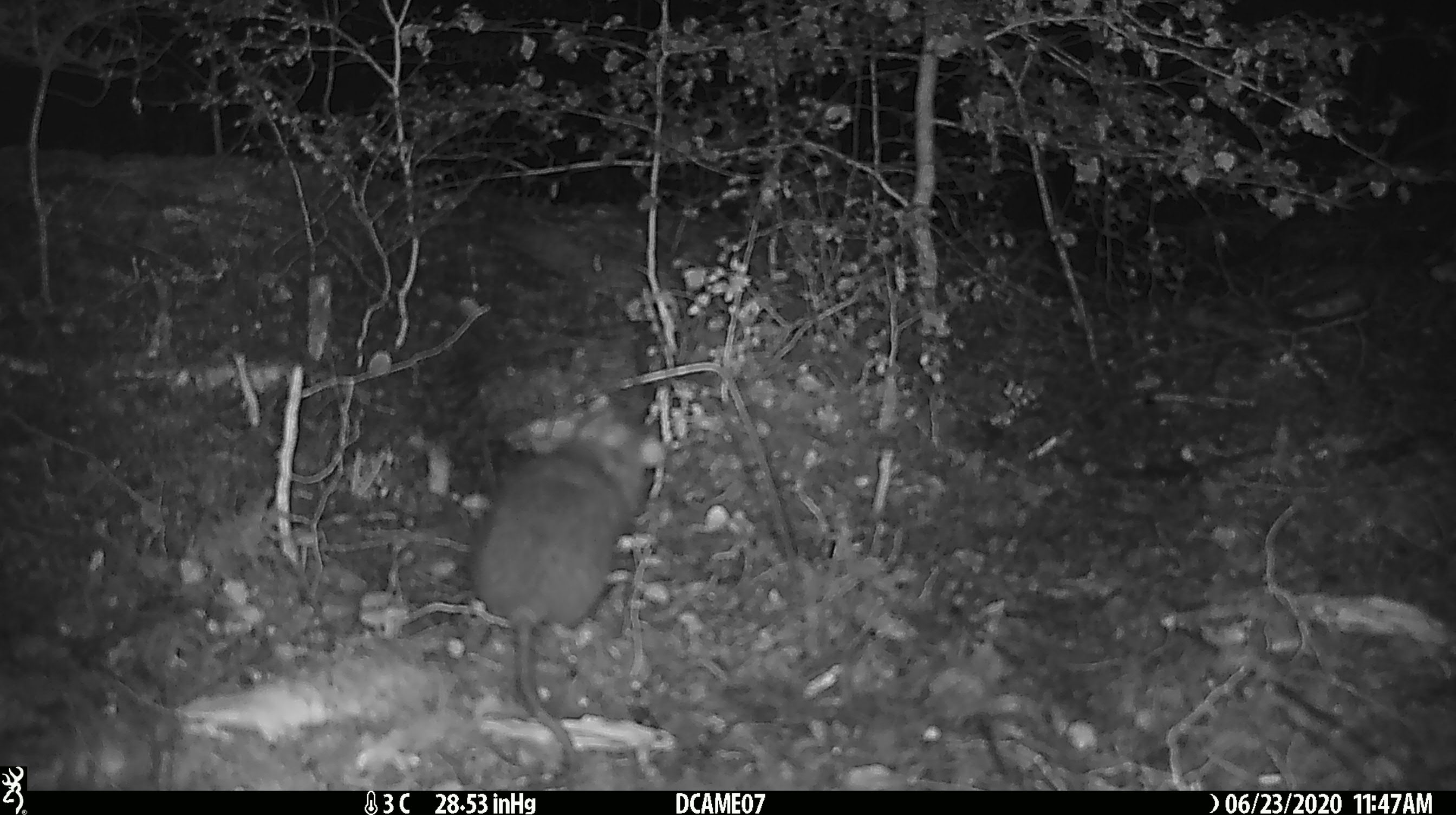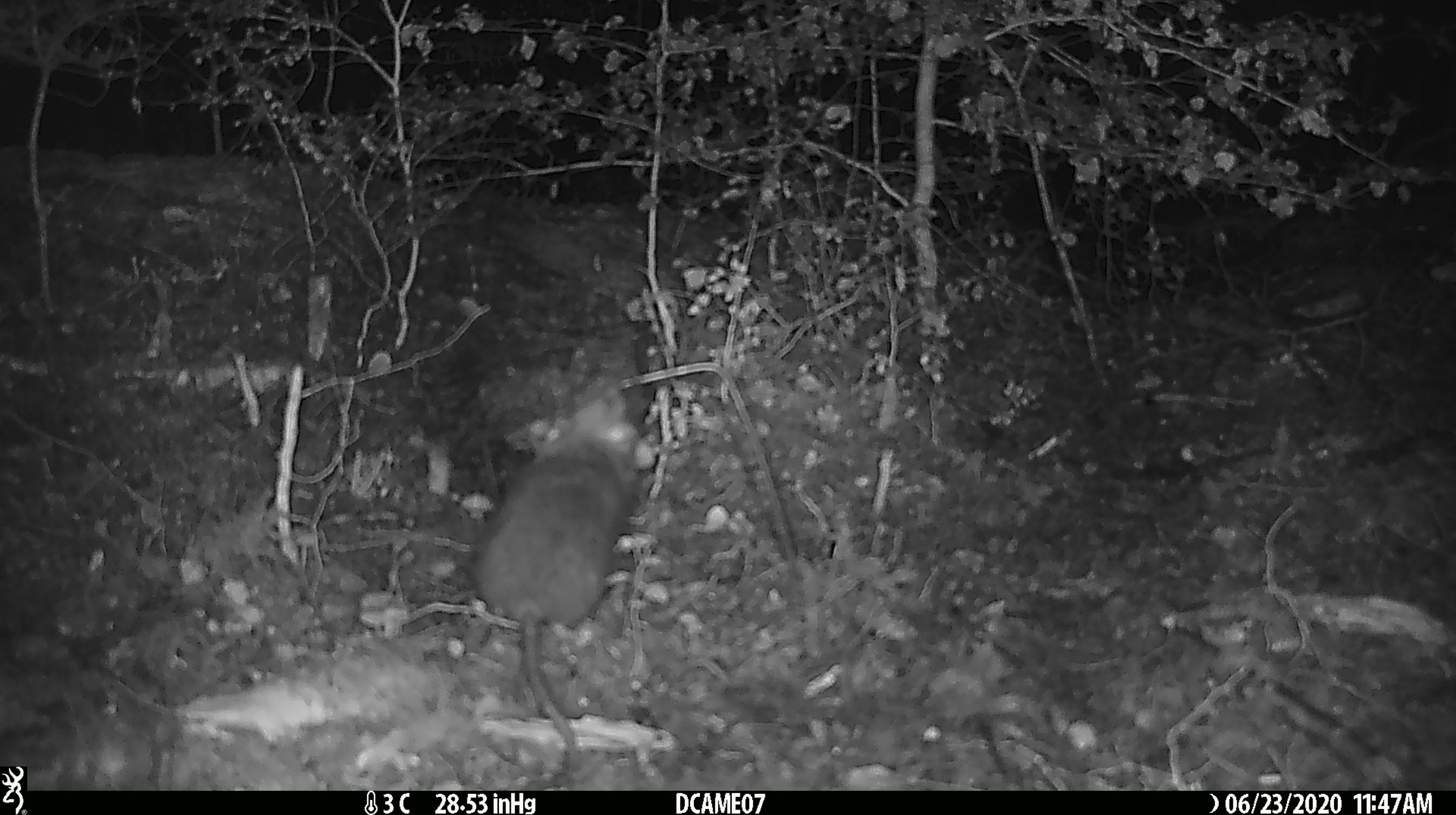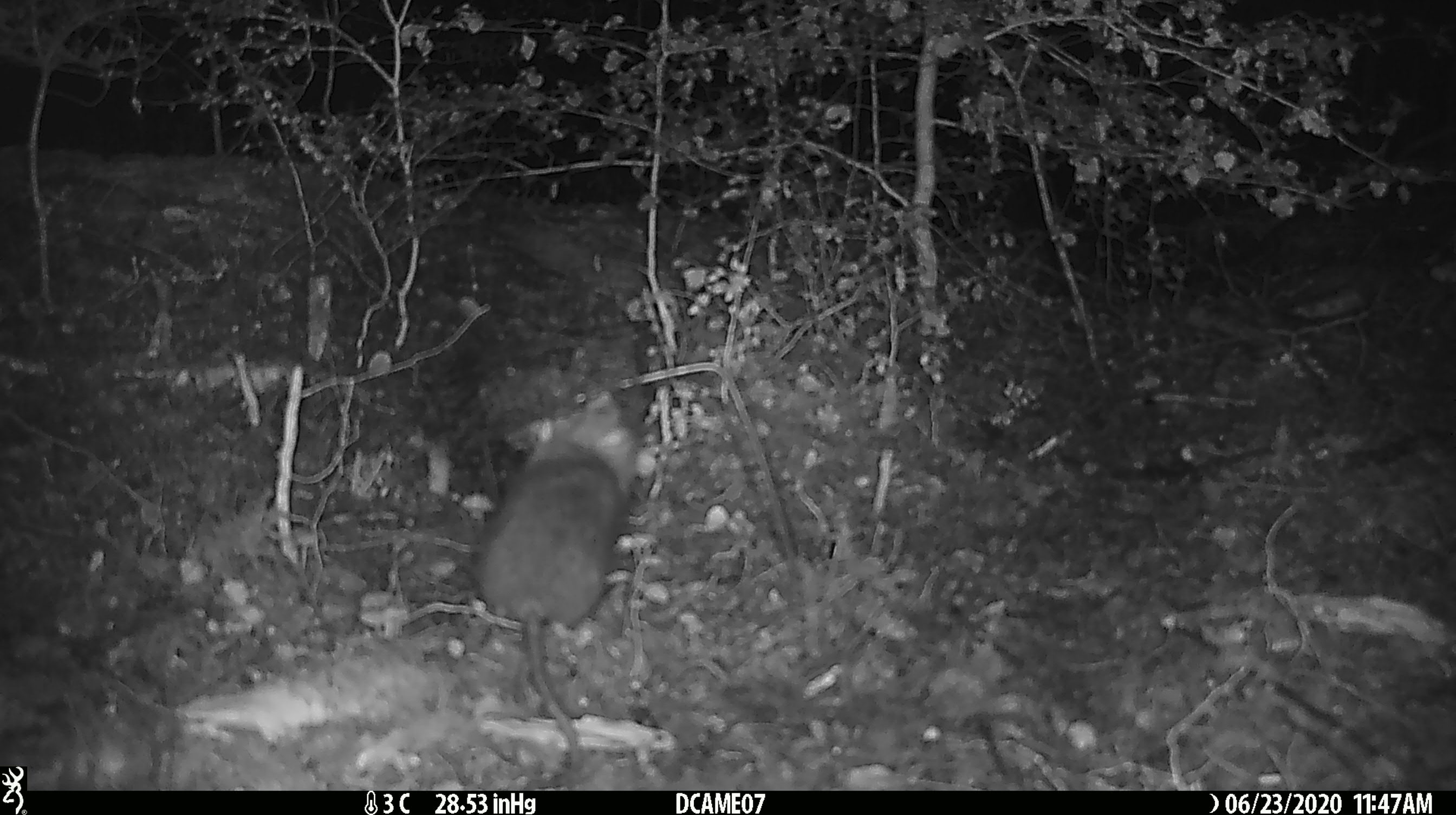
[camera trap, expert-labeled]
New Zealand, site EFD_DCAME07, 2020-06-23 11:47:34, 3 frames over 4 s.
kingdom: Animalia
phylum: Chordata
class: Mammalia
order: Rodentia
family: Muridae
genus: Rattus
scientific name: Rattus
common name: rat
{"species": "rat (Rattus)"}